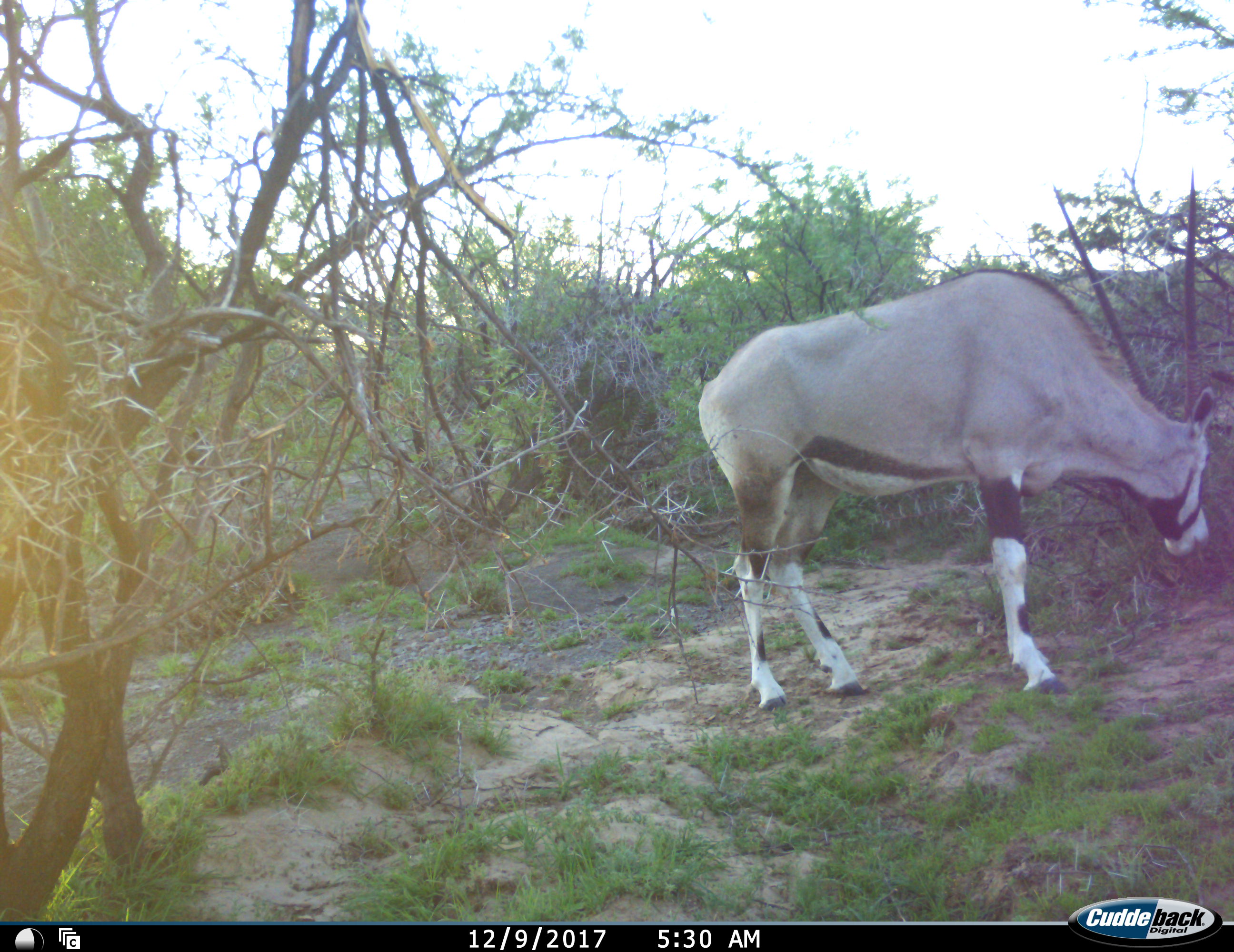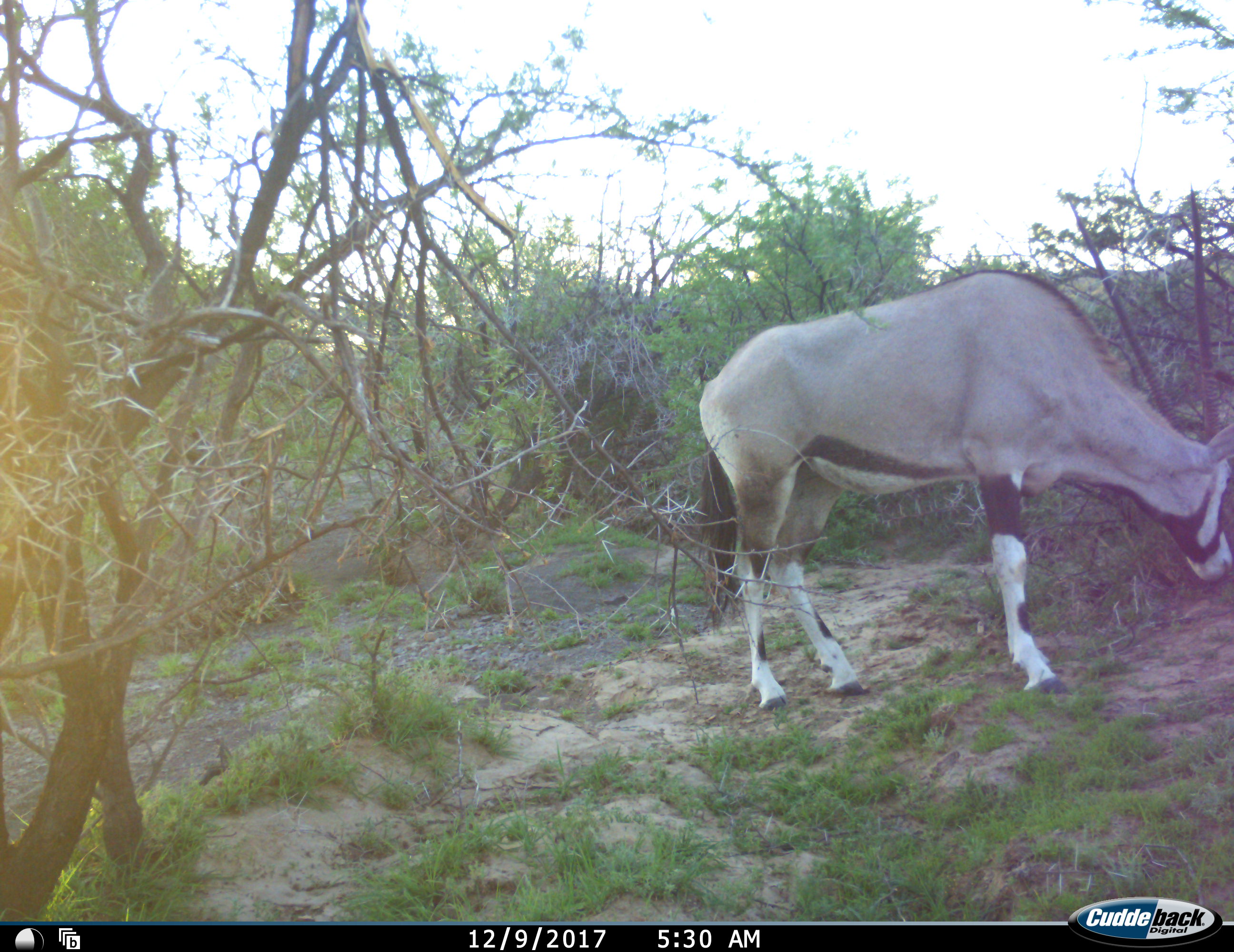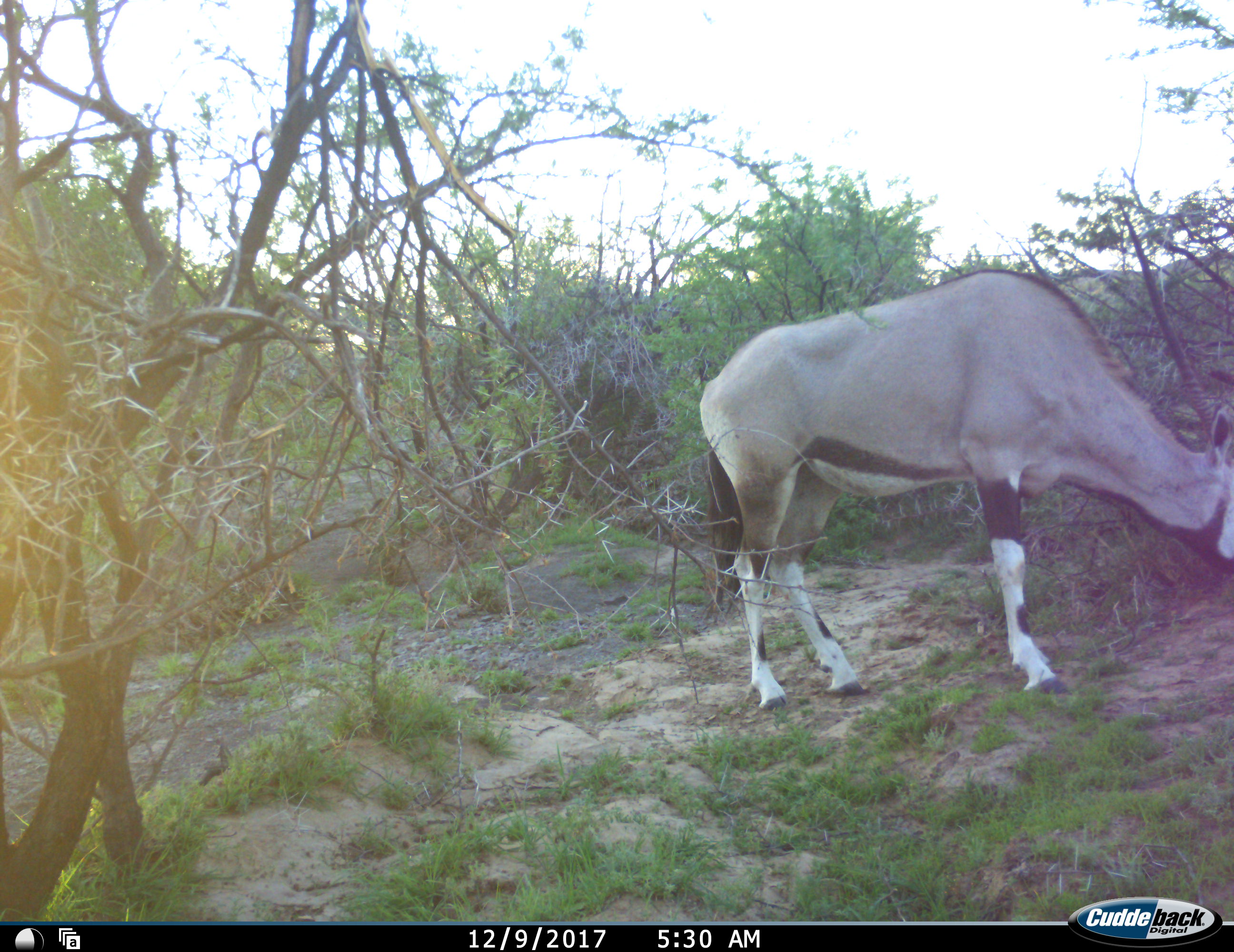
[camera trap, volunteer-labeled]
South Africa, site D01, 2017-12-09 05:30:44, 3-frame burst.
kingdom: Animalia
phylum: Chordata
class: Mammalia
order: Artiodactyla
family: Bovidae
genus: Oryx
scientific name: Oryx gazella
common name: gemsbok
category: gemsbokoryx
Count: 1.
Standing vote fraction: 11%.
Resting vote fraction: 0%.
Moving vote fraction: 0%.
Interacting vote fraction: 0%.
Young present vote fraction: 0%.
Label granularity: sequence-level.